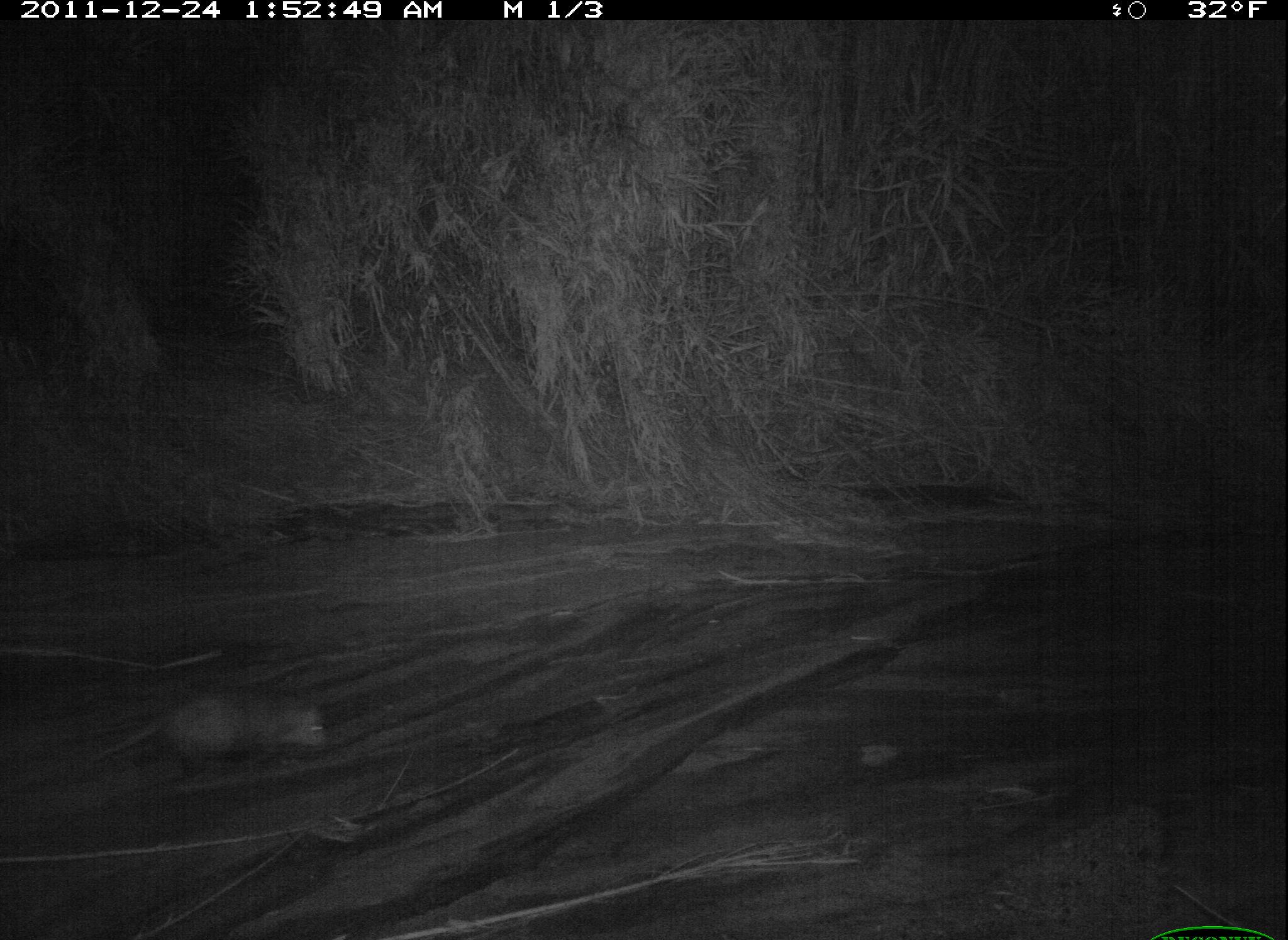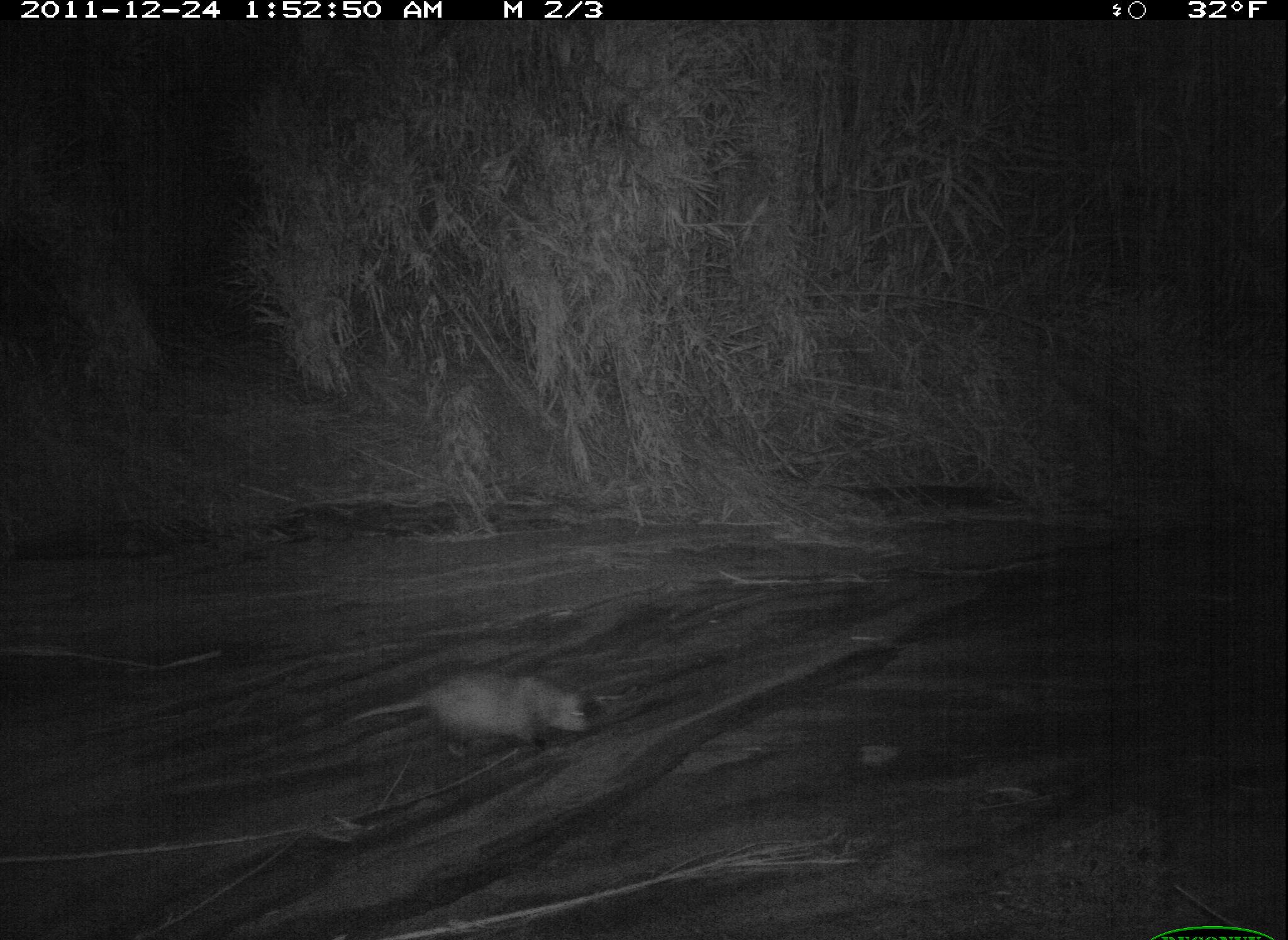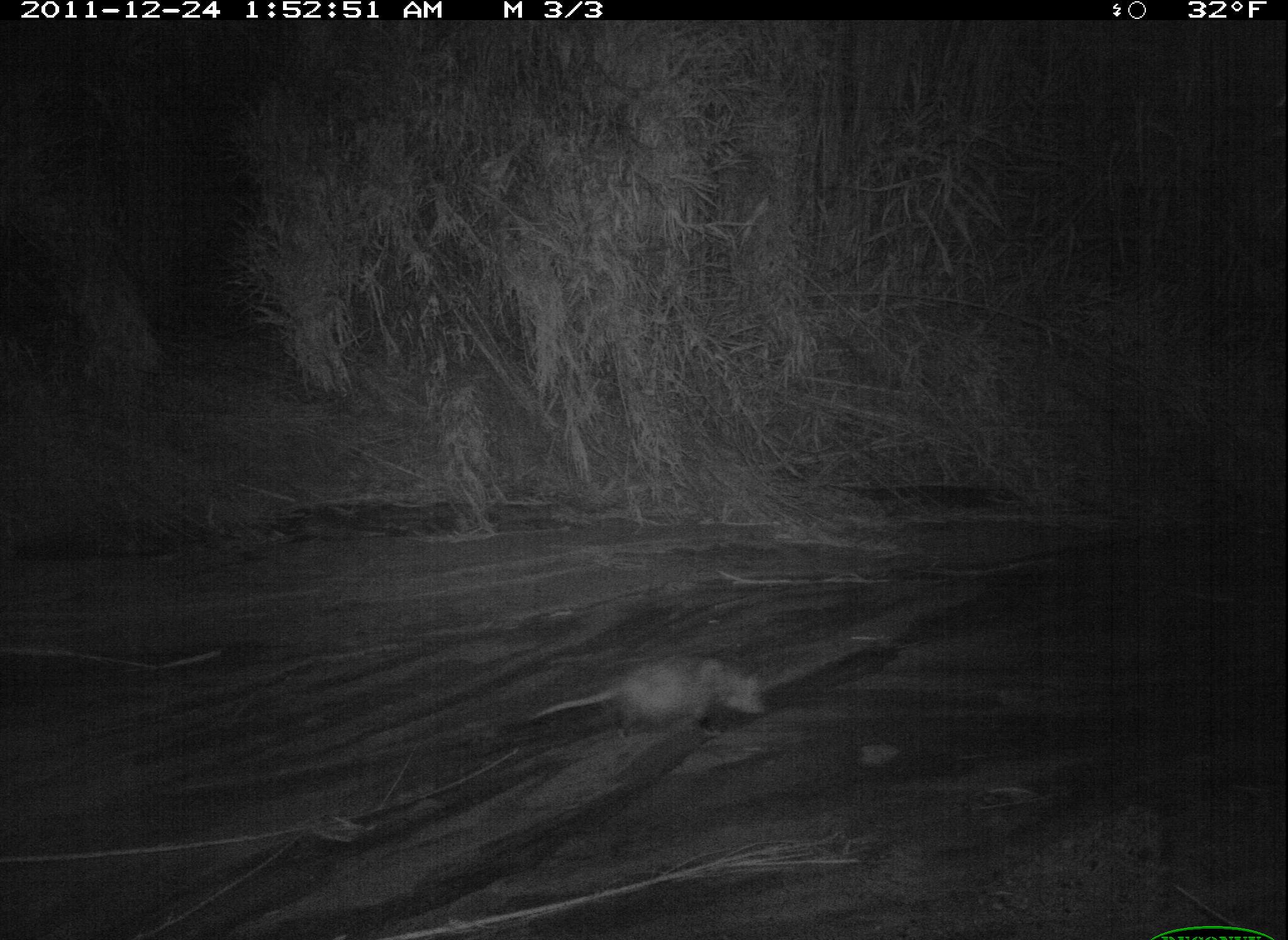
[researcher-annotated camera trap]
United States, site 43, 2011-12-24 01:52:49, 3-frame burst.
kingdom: Animalia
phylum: Chordata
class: Mammalia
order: Didelphimorphia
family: Didelphidae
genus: Didelphis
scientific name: Didelphis virginiana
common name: virginia opossum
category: opossum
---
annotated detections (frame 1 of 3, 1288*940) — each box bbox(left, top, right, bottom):
opossum: bbox(58, 686, 340, 781)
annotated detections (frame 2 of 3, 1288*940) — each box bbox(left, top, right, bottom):
opossum: bbox(338, 667, 596, 765)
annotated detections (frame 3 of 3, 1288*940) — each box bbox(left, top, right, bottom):
opossum: bbox(523, 640, 805, 767)